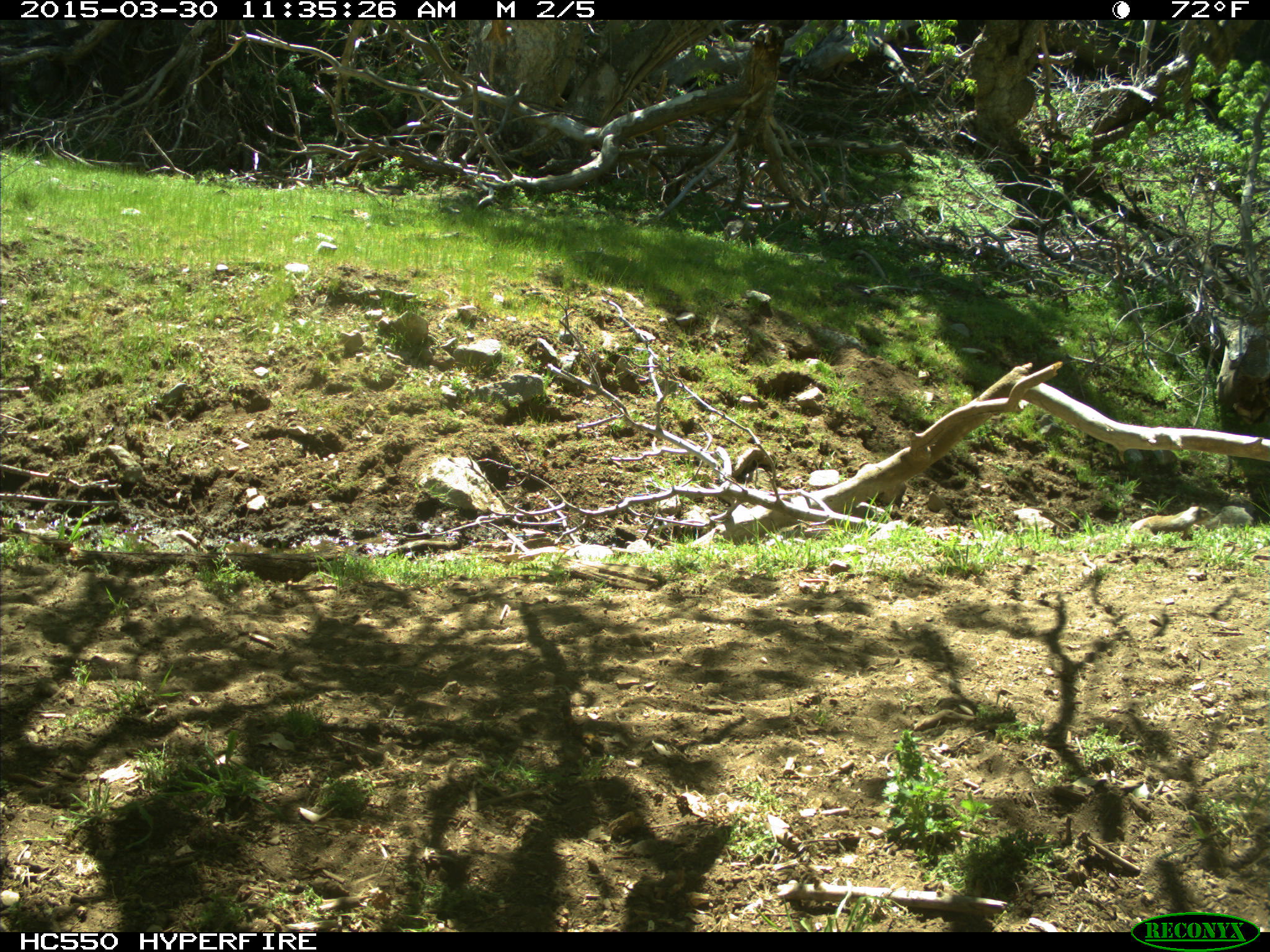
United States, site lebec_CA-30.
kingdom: Animalia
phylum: Chordata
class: Mammalia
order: Rodentia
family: Sciuridae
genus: Otospermophilus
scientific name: Otospermophilus beecheyi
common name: california ground squirrel